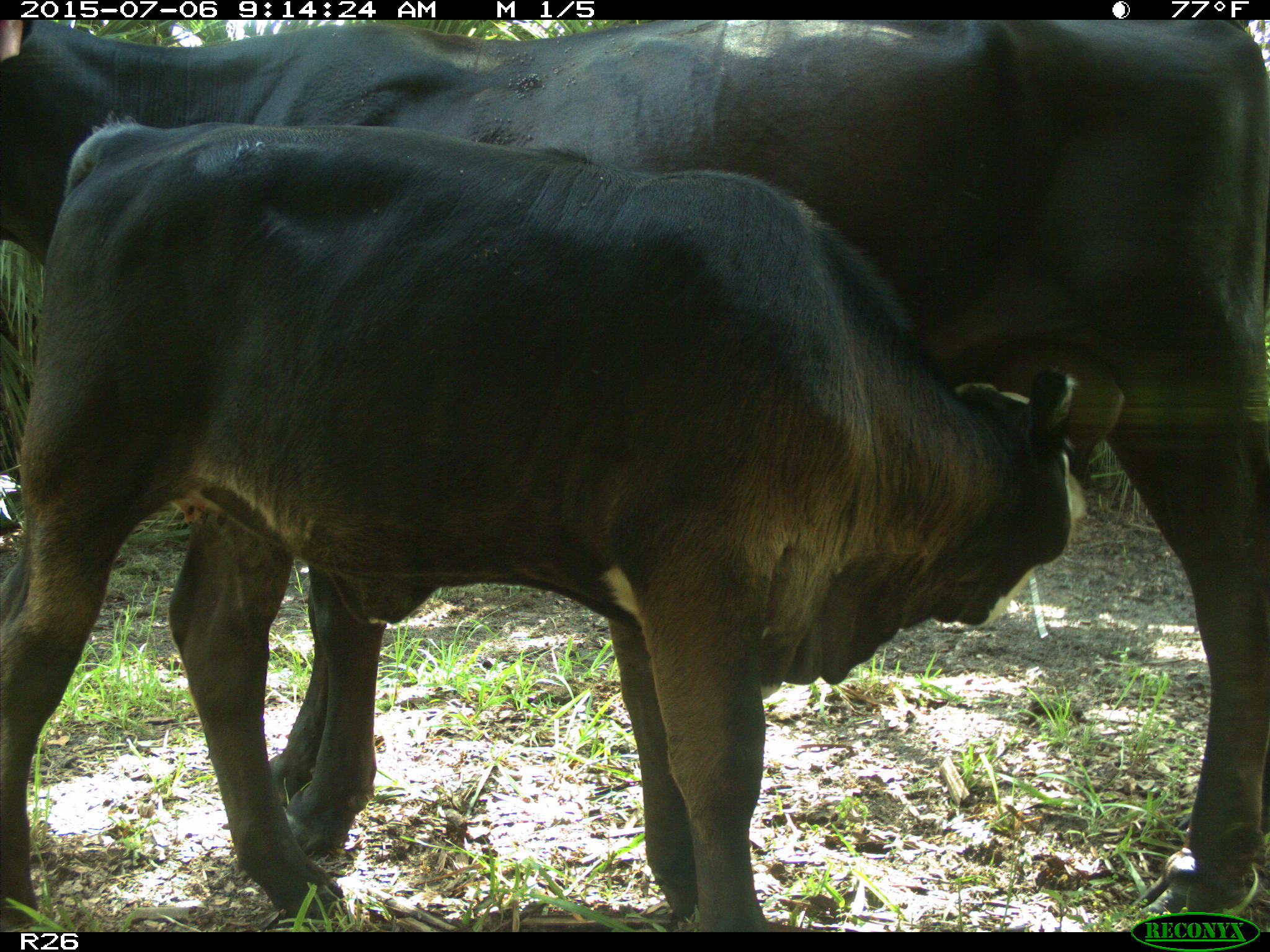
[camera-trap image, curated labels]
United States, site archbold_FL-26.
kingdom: Animalia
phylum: Chordata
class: Mammalia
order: Artiodactyla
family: Bovidae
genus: Bos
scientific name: Bos taurus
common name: domestic cow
Bos taurus (domestic cow).